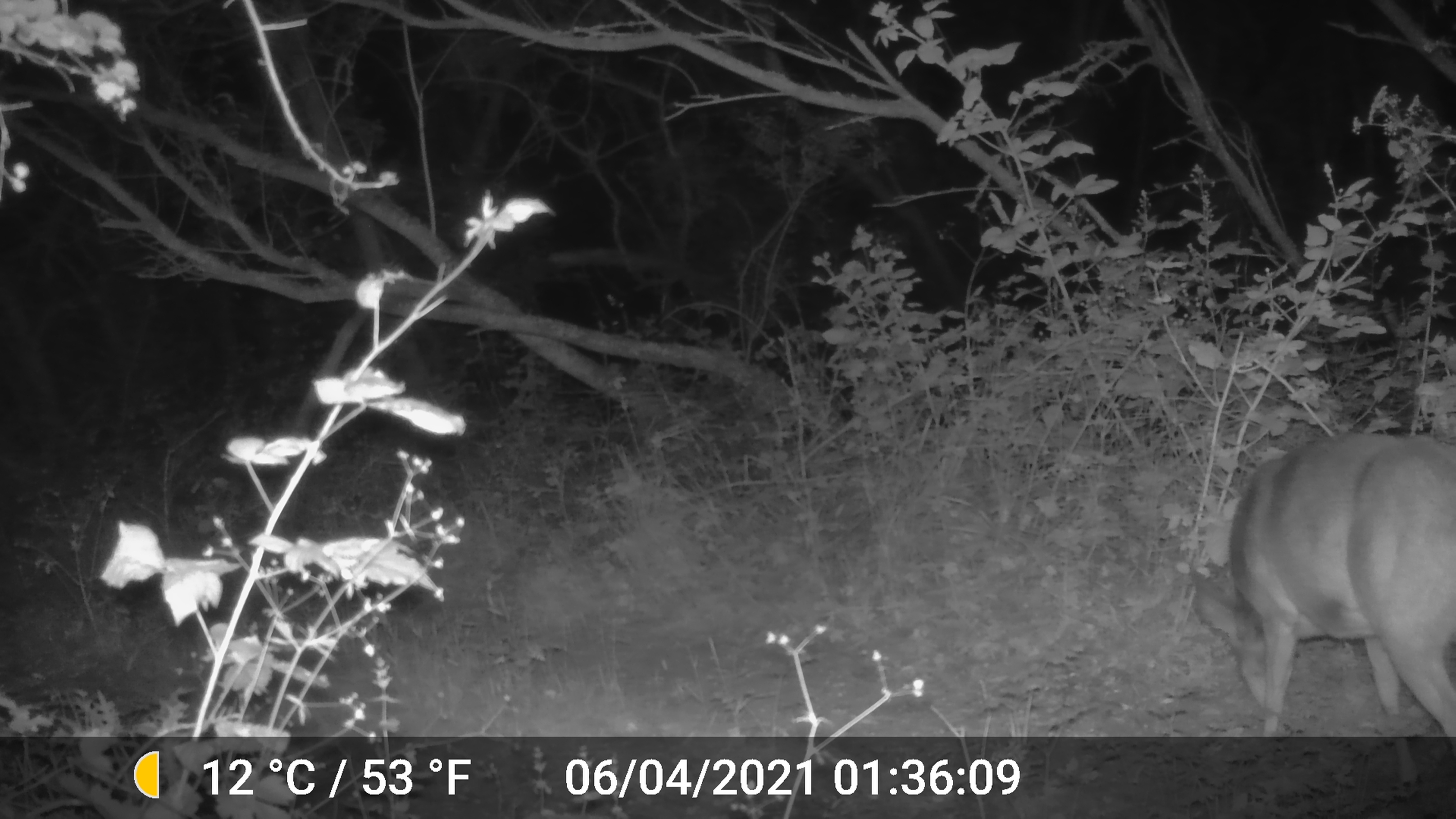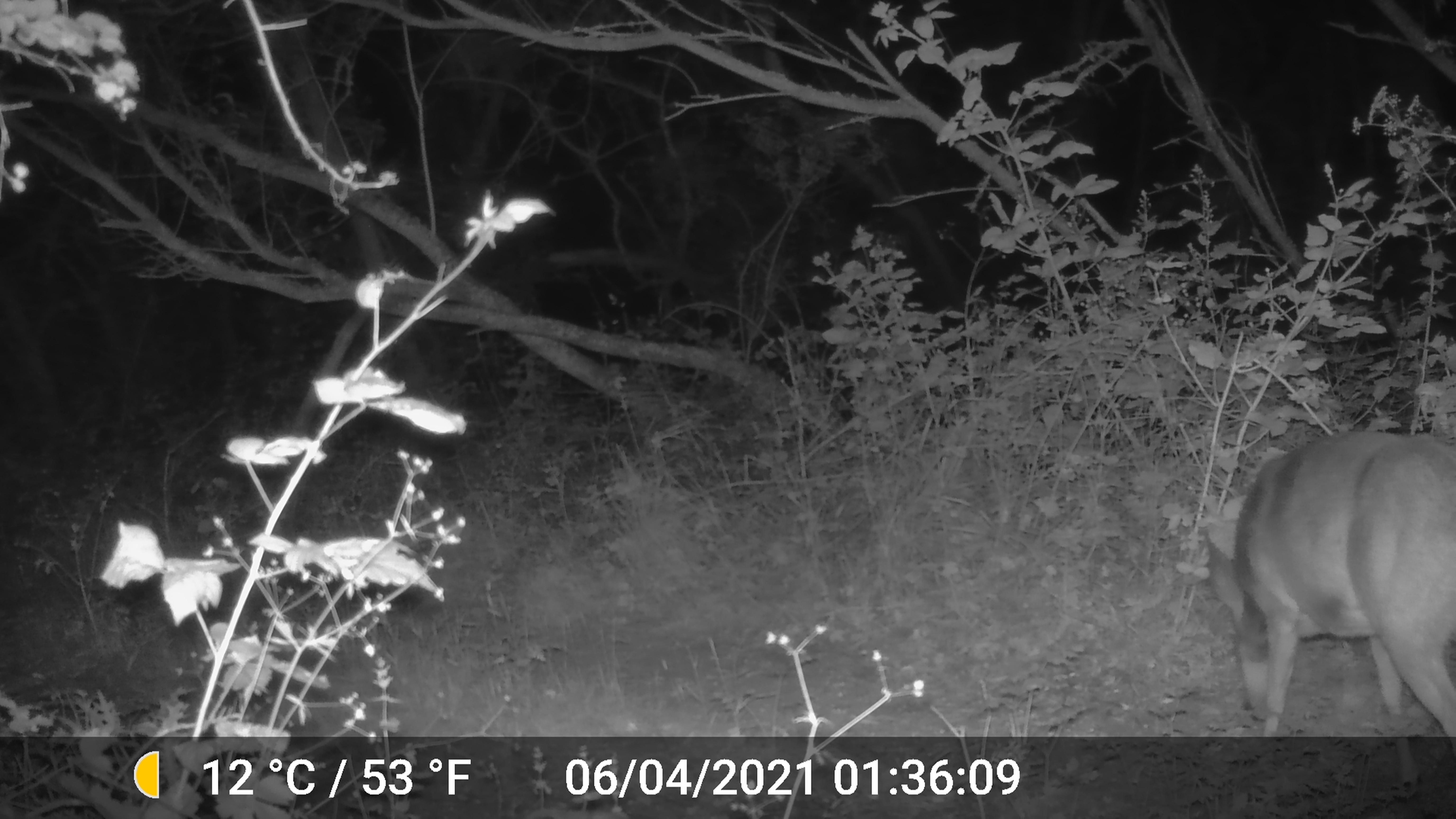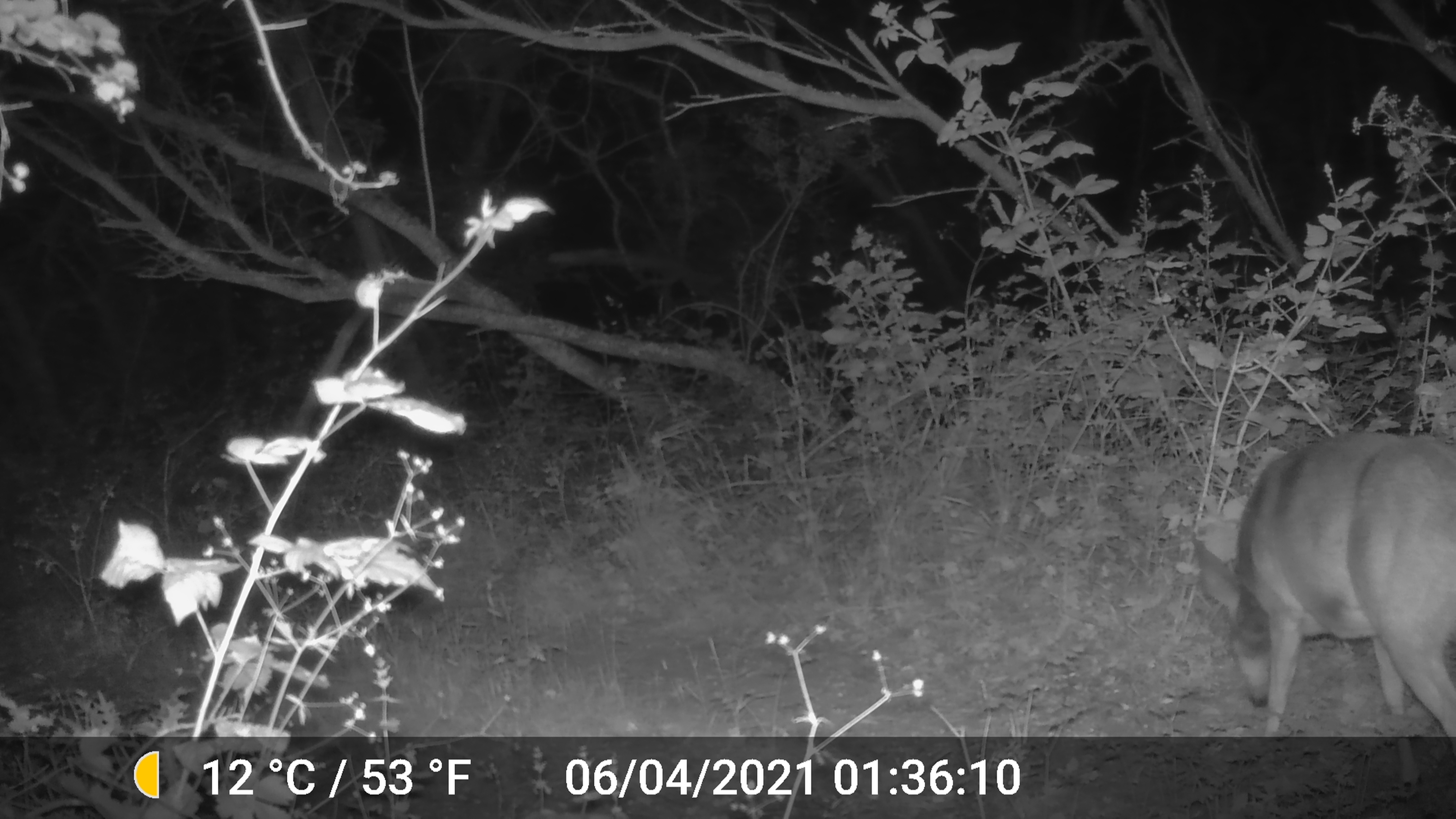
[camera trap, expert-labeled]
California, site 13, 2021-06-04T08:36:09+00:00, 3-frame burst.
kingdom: Animalia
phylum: Chordata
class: Mammalia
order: Artiodactyla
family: Cervidae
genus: Odocoileus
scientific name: Odocoileus hemionus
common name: mule deer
Mule deer (Odocoileus hemionus).